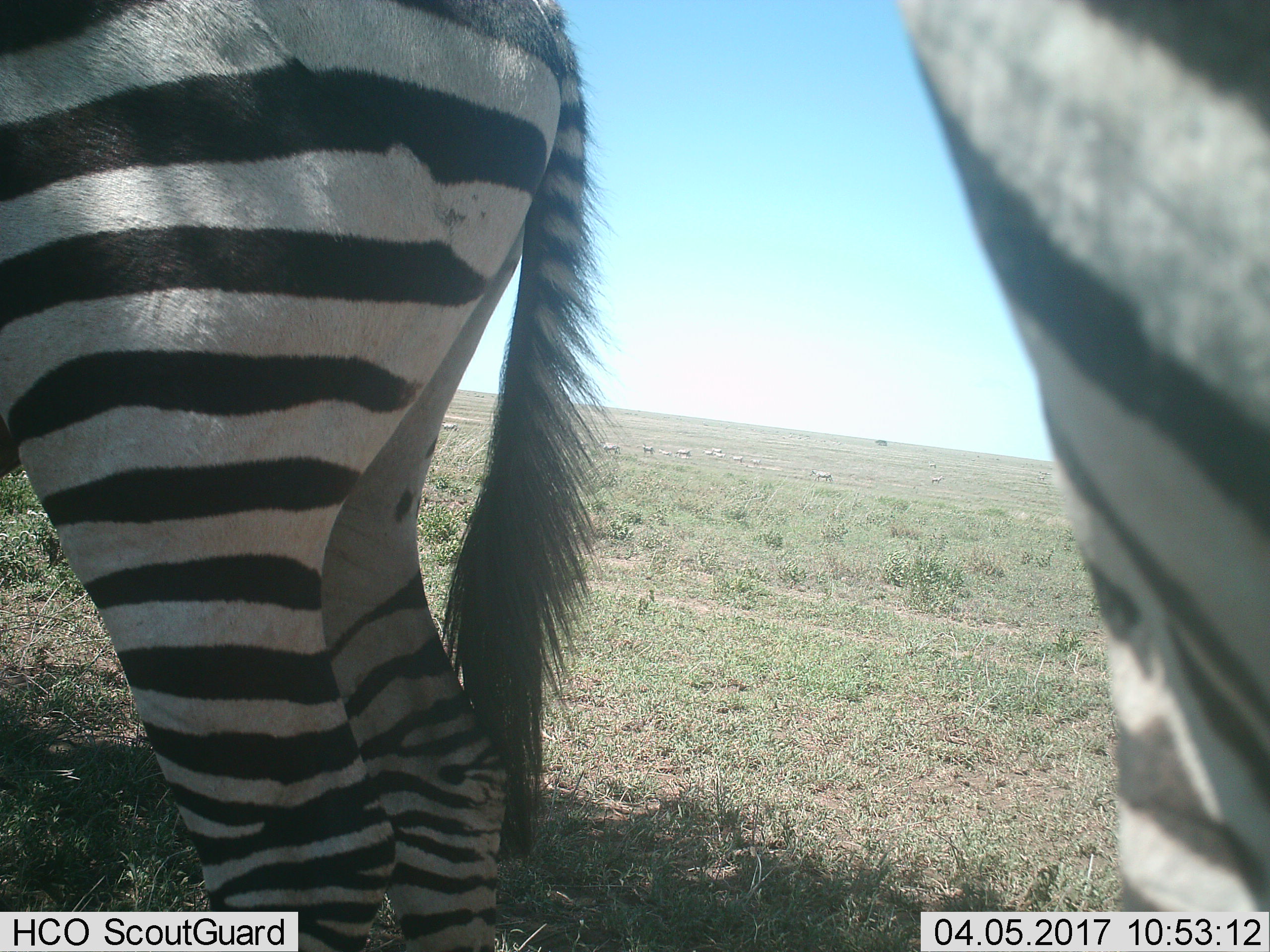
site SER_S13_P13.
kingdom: Animalia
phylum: Chordata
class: Mammalia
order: Perissodactyla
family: Equidae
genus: Equus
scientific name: Equus quagga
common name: plains zebra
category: zebraplains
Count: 11-50.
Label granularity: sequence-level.